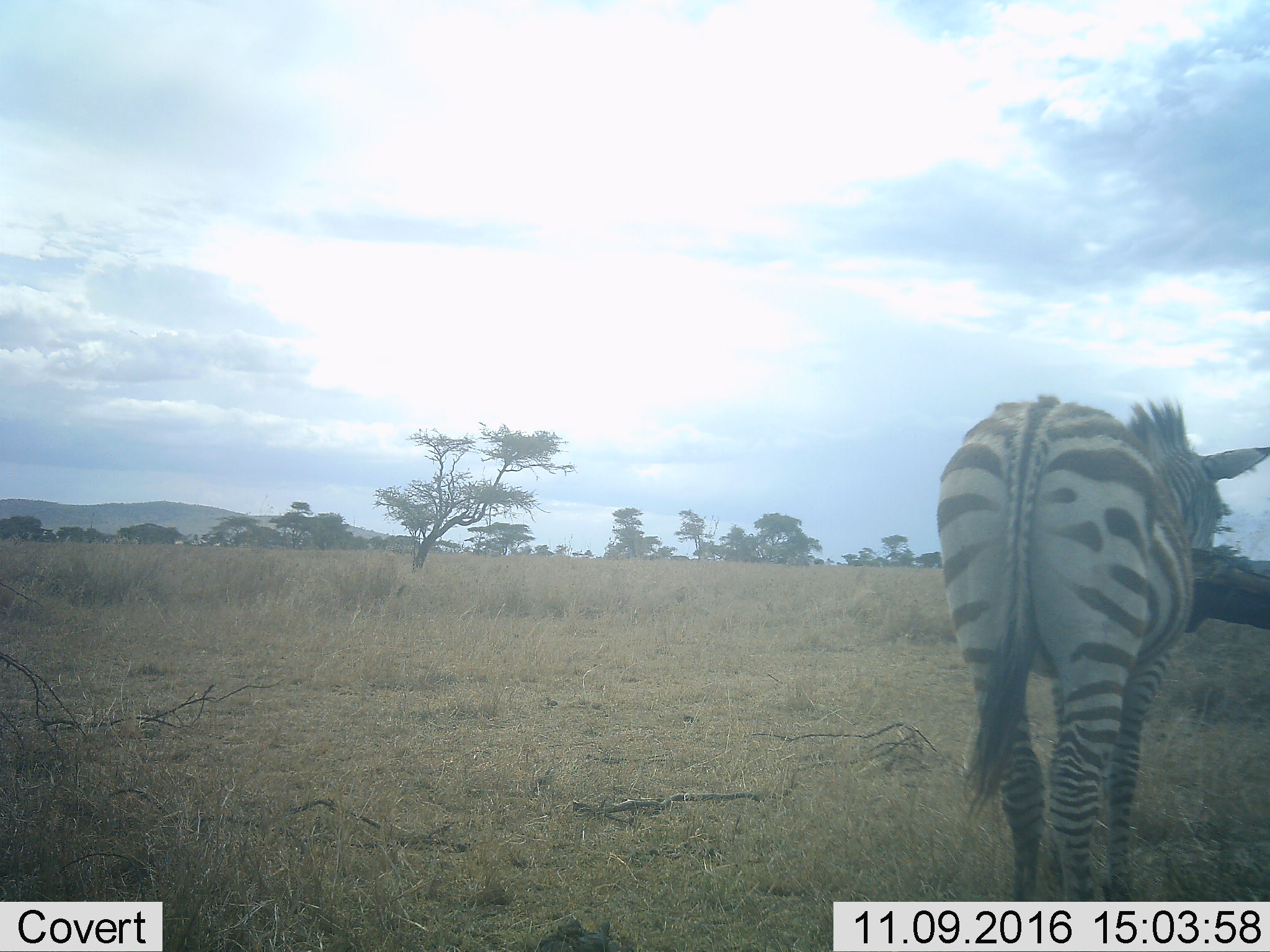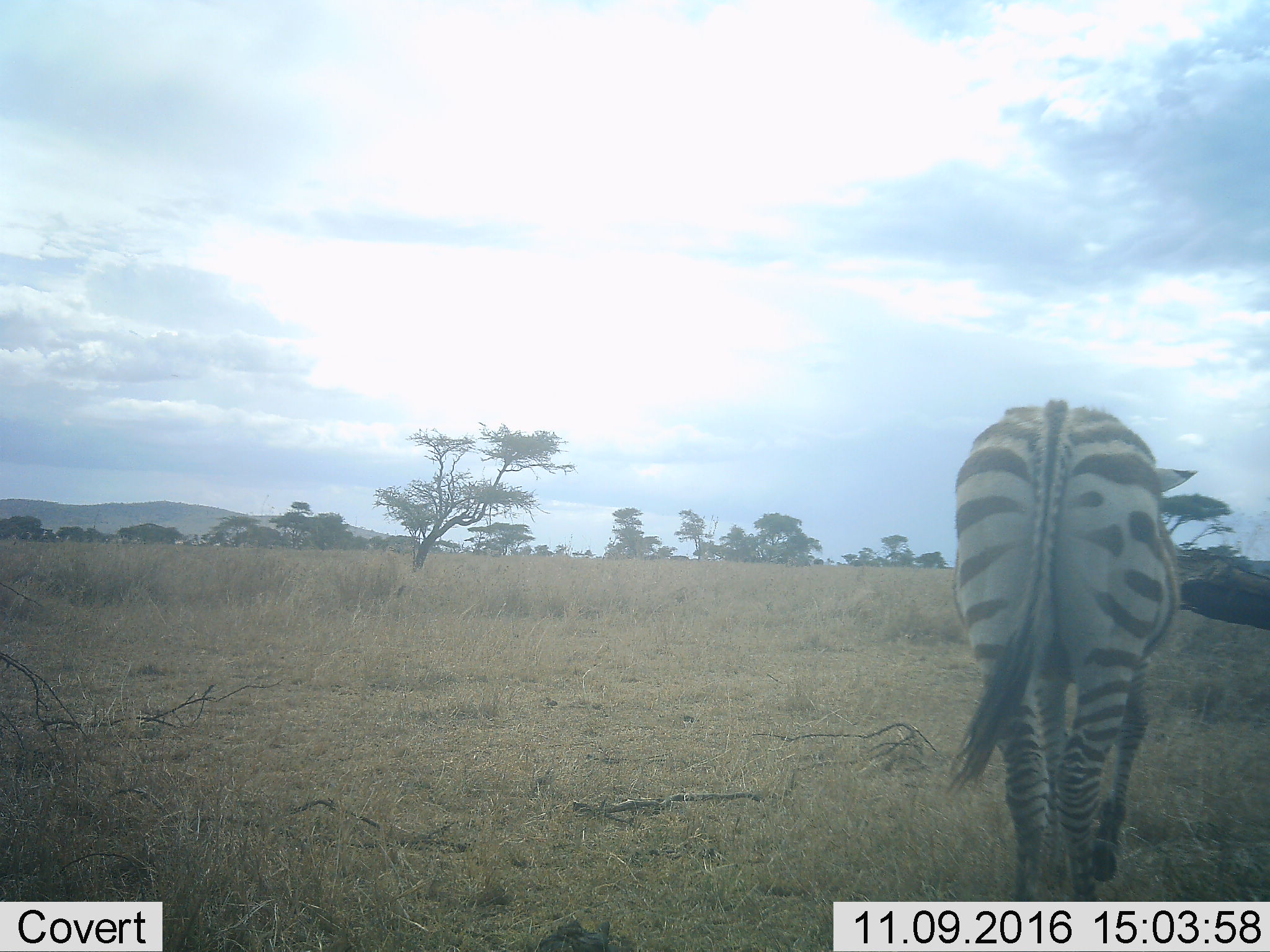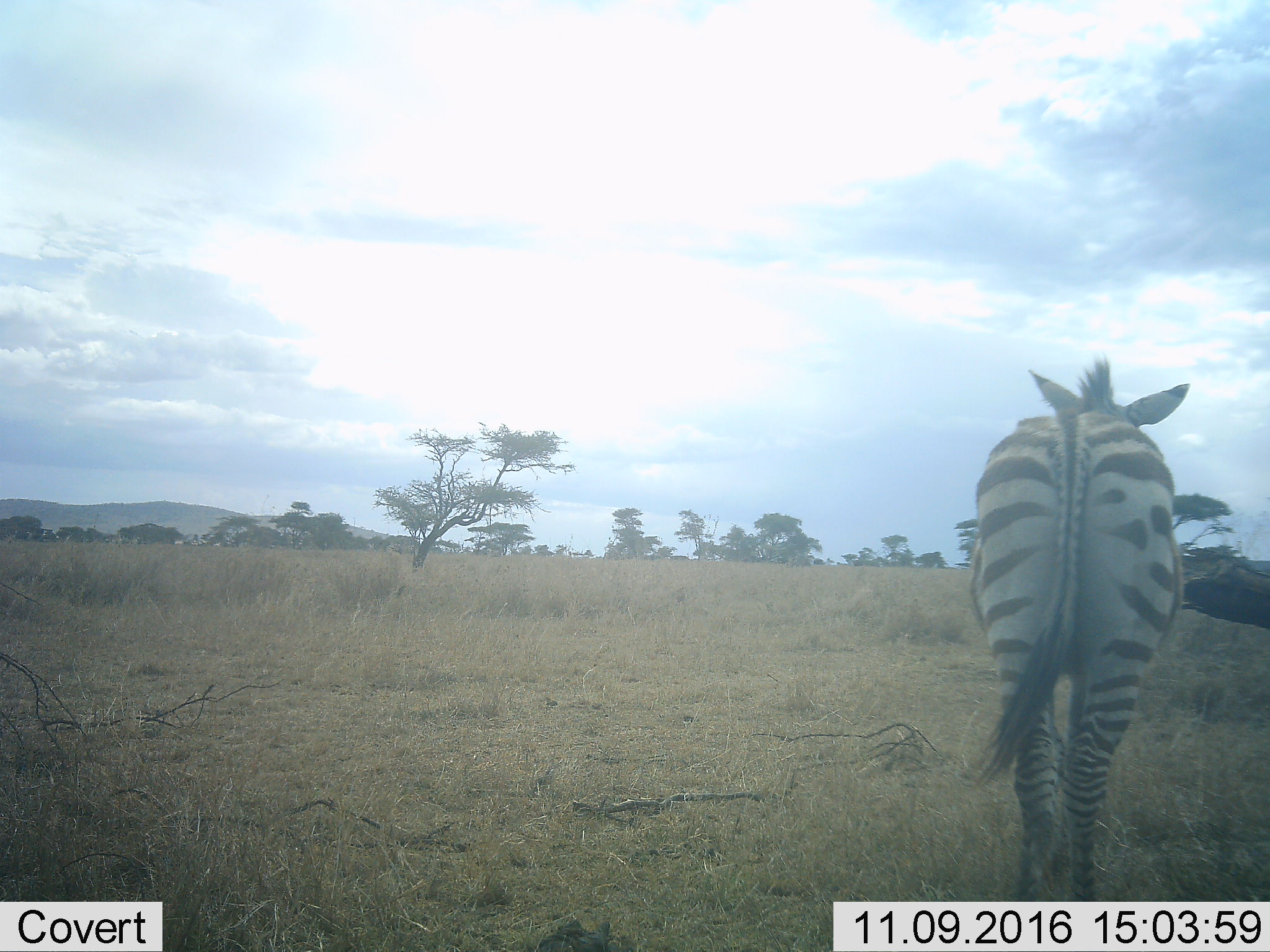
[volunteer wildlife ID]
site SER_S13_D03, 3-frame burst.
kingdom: Animalia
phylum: Chordata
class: Mammalia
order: Perissodactyla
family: Equidae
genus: Equus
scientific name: Equus quagga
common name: plains zebra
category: zebraplains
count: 1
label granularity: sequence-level